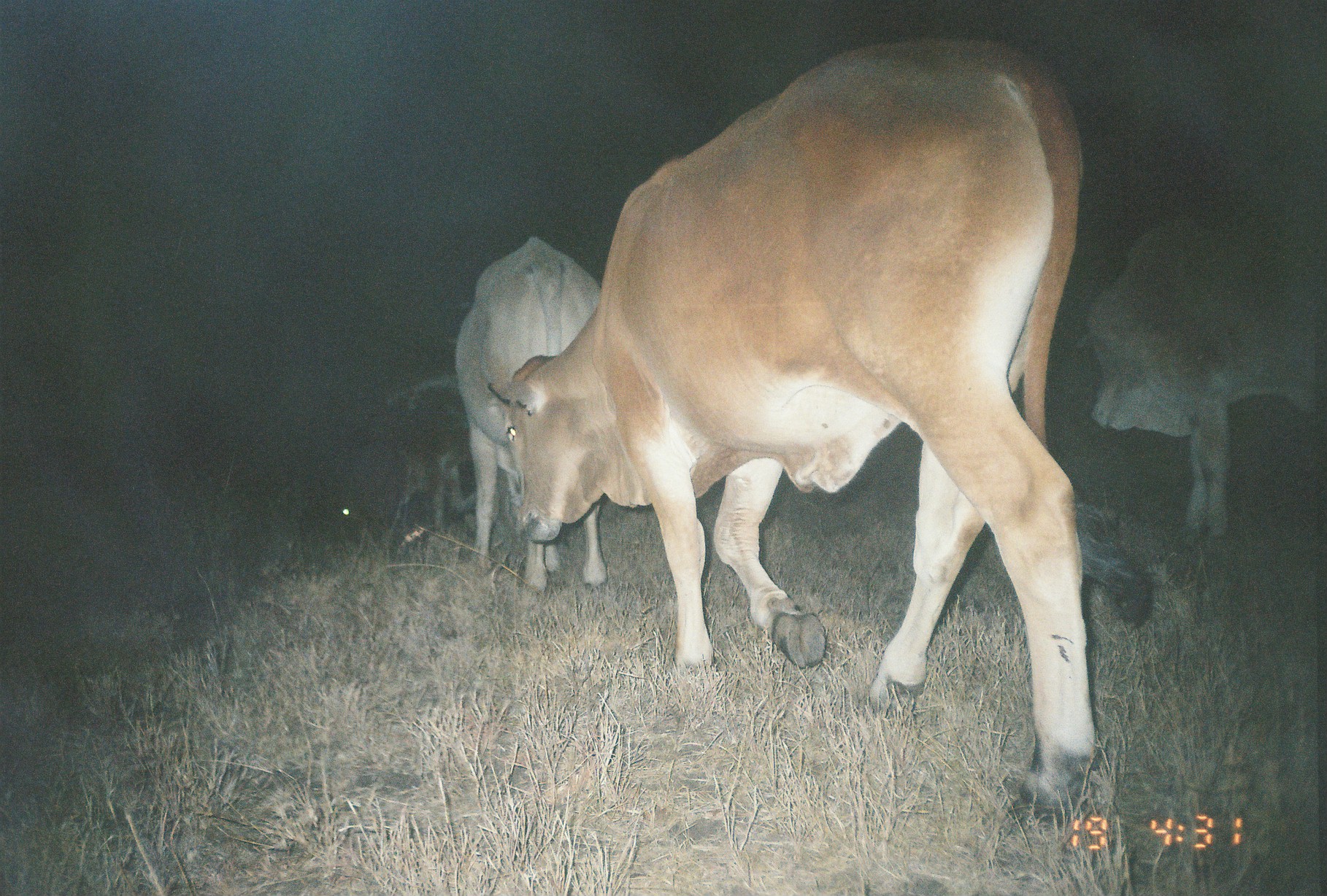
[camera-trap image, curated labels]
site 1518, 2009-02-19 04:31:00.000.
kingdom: Animalia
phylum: Chordata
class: Mammalia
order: Artiodactyla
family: Bovidae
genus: Bos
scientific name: Bos taurus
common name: domestic cattle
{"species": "Bos taurus (domestic cattle)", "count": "4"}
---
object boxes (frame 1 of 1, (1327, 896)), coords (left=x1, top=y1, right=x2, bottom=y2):
bos taurus: (left=485, top=36, right=1156, bottom=829); (left=1070, top=218, right=1327, bottom=571); (left=452, top=235, right=607, bottom=593); (left=339, top=378, right=477, bottom=547)